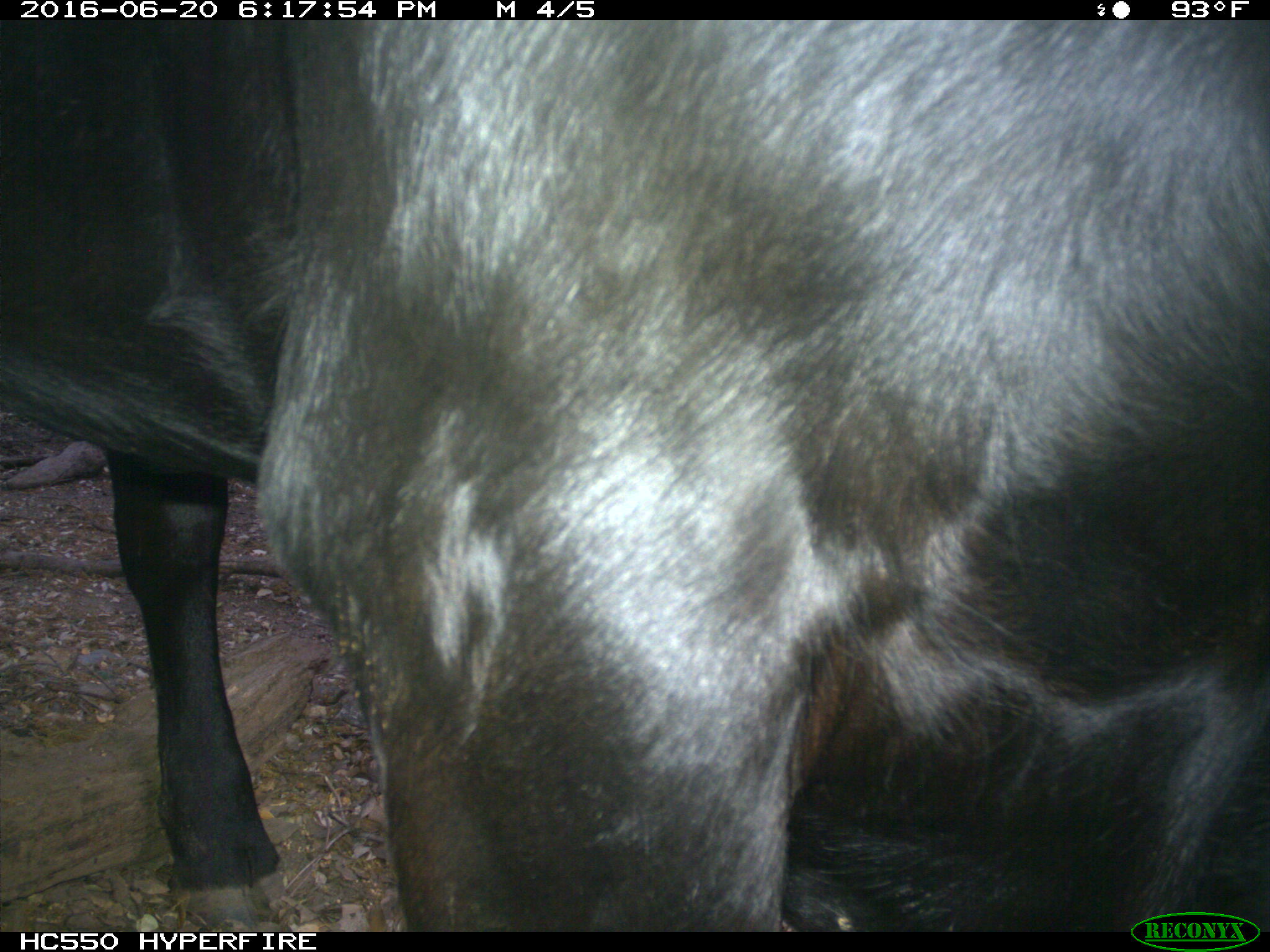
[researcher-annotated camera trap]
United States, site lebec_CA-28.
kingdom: Animalia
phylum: Chordata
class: Mammalia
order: Artiodactyla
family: Bovidae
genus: Bos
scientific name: Bos taurus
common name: domestic cow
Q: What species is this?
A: Bos taurus (domestic cow).